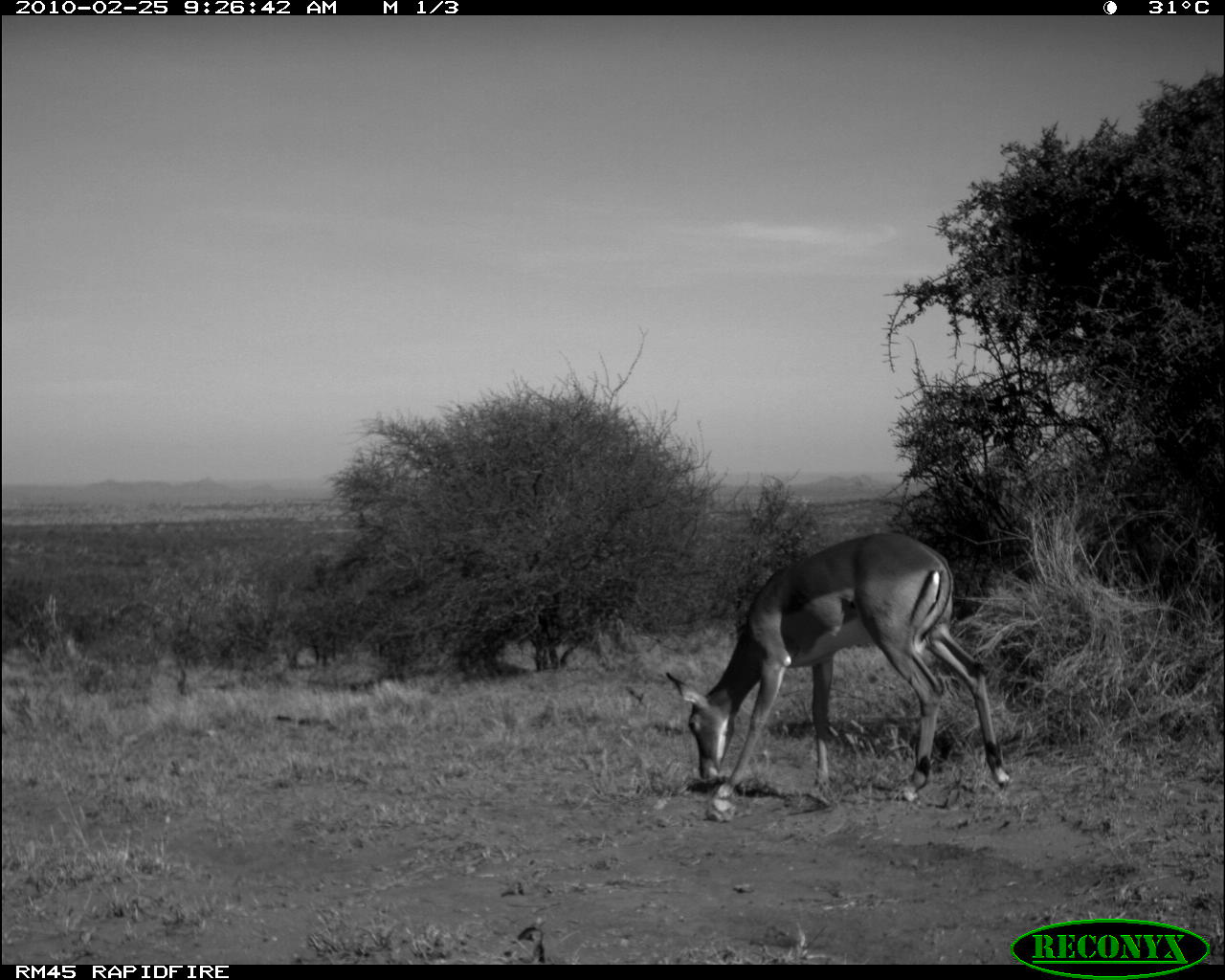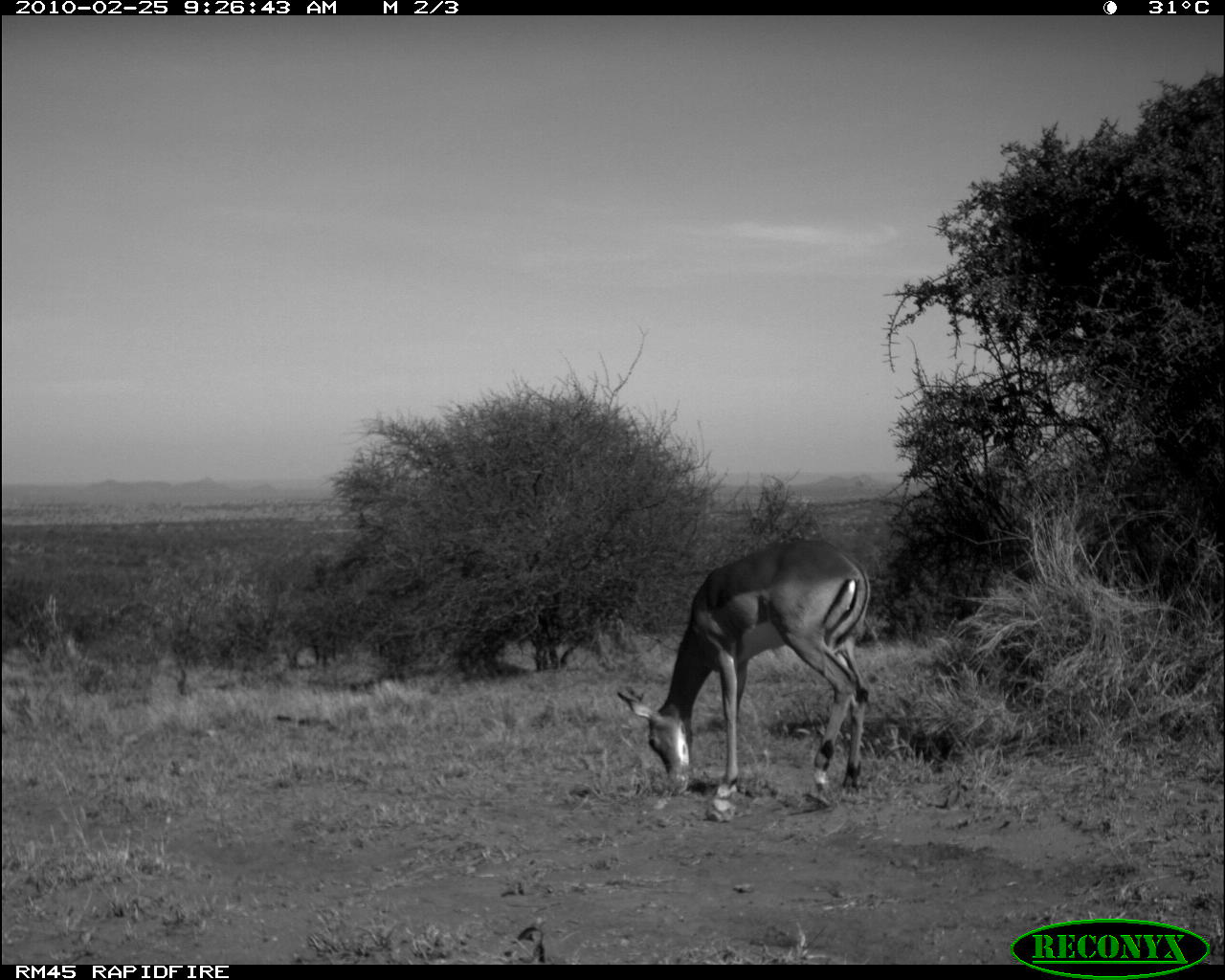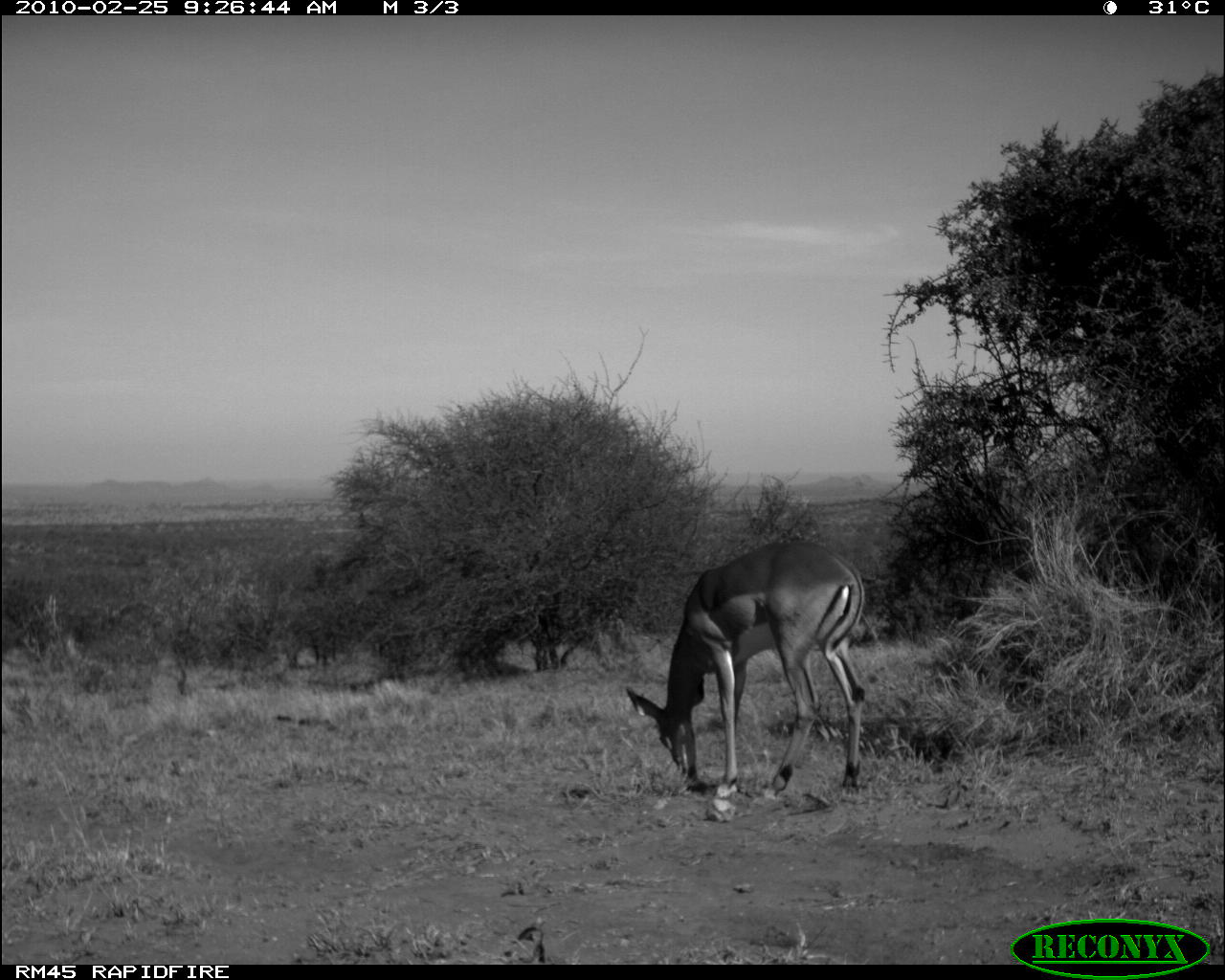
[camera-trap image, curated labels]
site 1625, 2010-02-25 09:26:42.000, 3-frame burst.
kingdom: Animalia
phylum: Chordata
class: Mammalia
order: Artiodactyla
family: Bovidae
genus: Aepyceros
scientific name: Aepyceros melampus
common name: impala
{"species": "Aepyceros melampus (impala)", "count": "1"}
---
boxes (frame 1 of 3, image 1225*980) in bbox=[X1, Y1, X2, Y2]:
aepyceros melampus: bbox=[661, 528, 1011, 807]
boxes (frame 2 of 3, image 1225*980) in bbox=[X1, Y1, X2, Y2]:
aepyceros melampus: bbox=[612, 535, 872, 808]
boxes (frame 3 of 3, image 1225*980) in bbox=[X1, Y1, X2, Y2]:
aepyceros melampus: bbox=[625, 540, 867, 824]